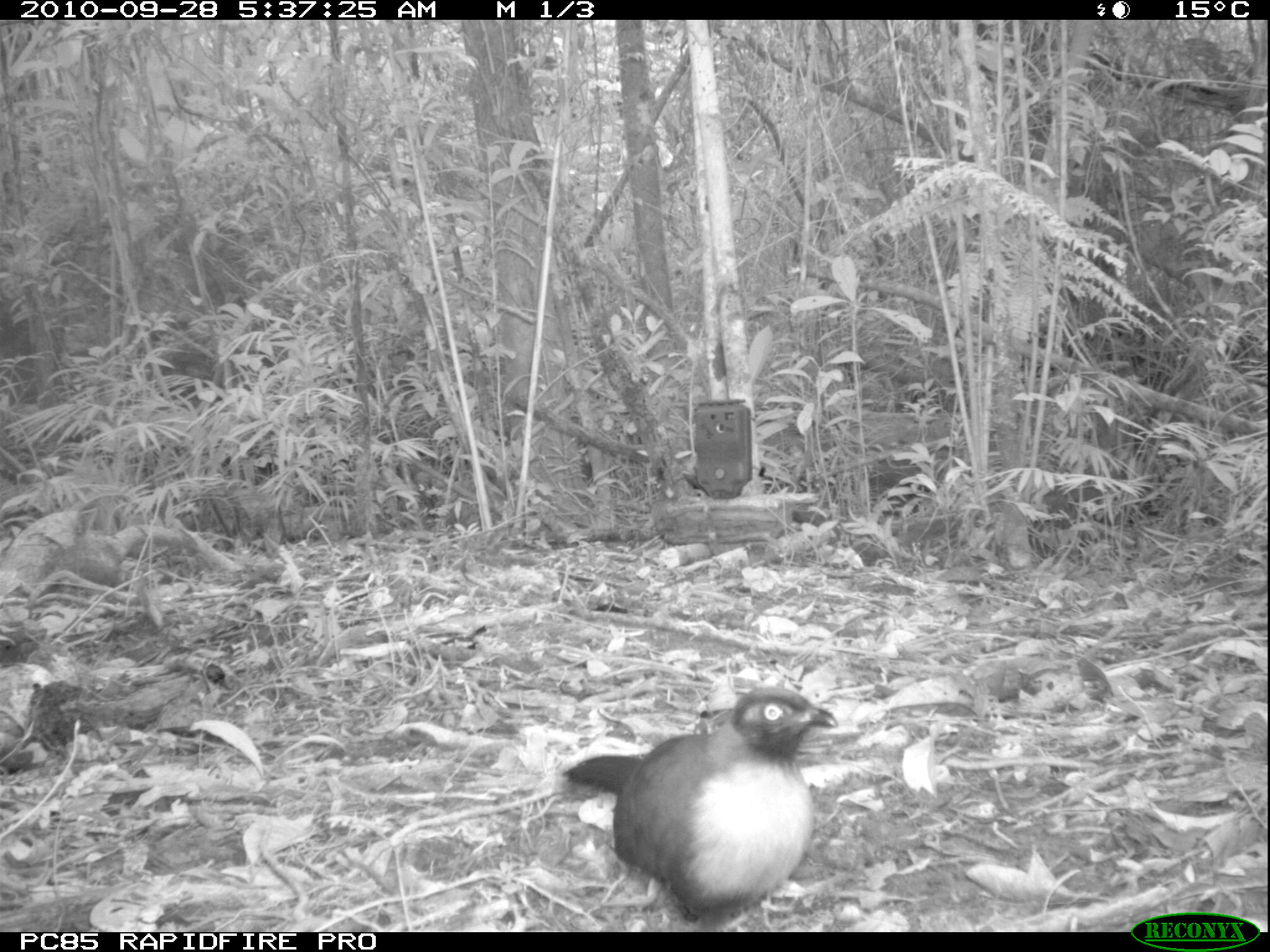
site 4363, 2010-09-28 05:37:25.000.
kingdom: Animalia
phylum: Chordata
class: Aves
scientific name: Aves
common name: bird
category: unknown bird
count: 1